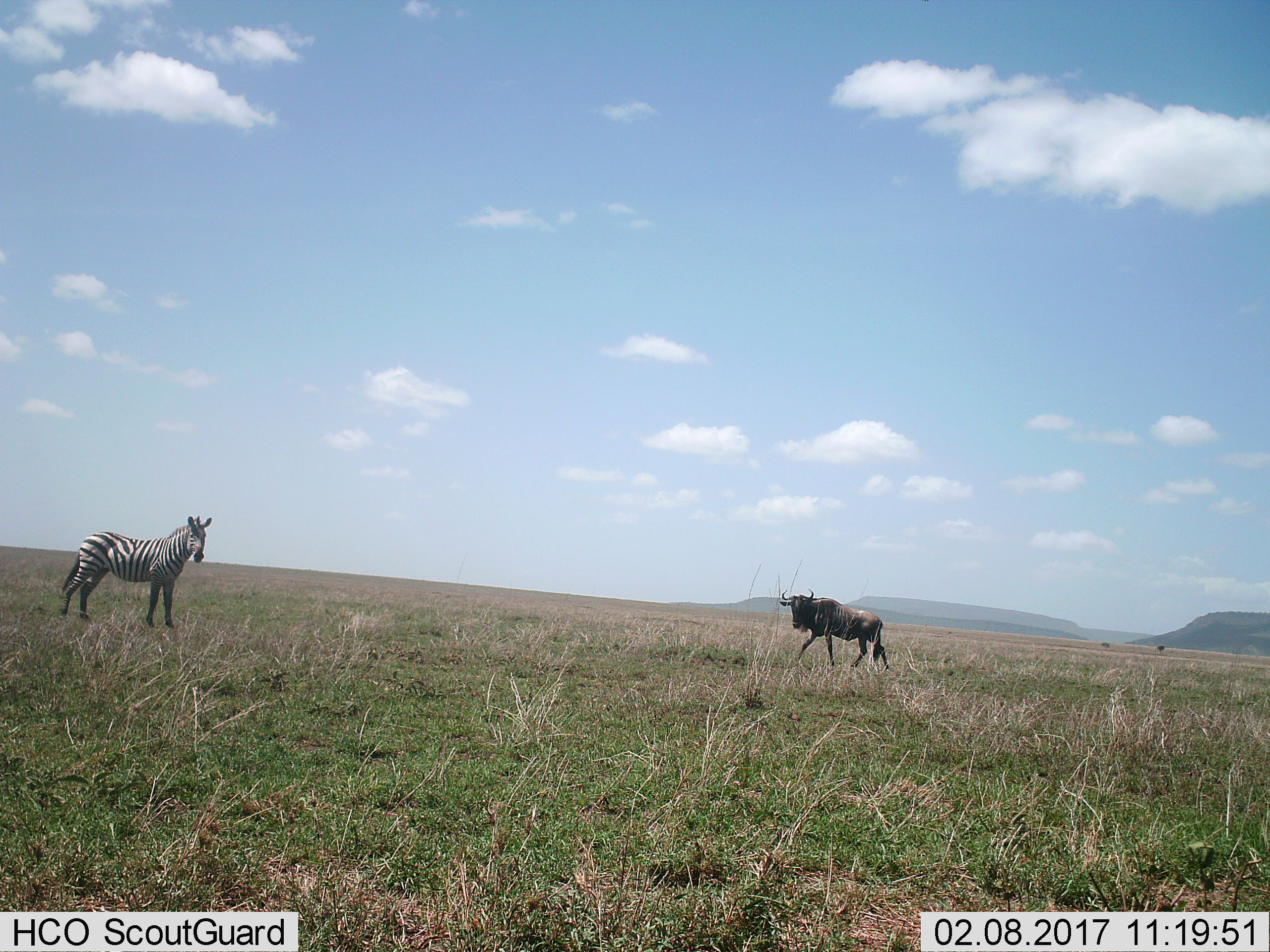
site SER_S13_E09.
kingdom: Animalia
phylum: Chordata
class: Mammalia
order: Artiodactyla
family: Bovidae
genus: Connochaetes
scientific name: Connochaetes taurinus taurinus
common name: blue wildebeest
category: wildebeestblue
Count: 1.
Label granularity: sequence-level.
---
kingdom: Animalia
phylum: Chordata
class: Mammalia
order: Perissodactyla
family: Equidae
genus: Equus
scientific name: Equus quagga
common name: plains zebra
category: zebraplains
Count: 1.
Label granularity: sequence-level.